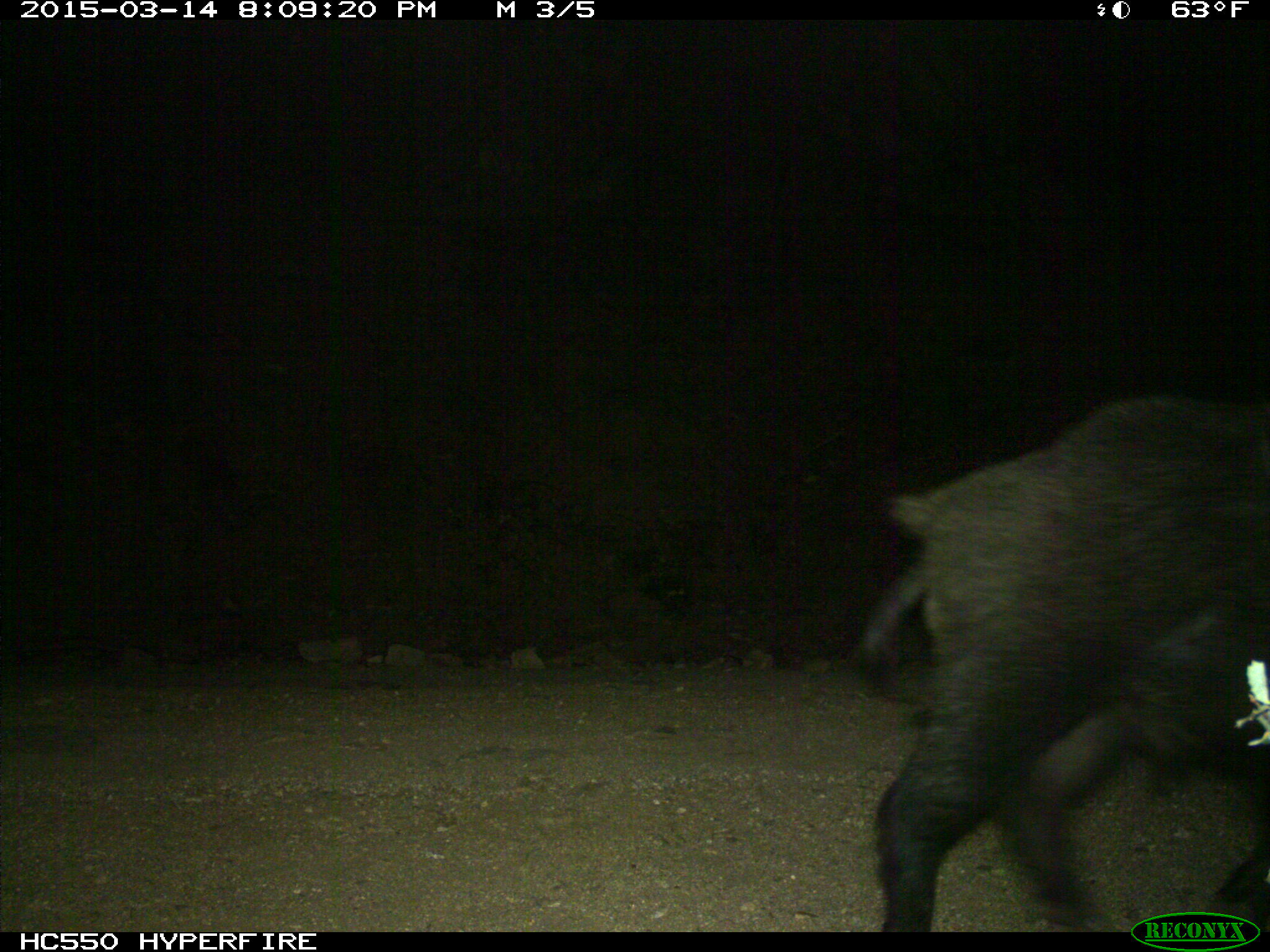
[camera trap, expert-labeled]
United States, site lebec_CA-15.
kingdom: Animalia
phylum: Chordata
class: Mammalia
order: Artiodactyla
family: Suidae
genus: Sus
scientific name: Sus scrofa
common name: wild boar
Sus scrofa (wild boar).